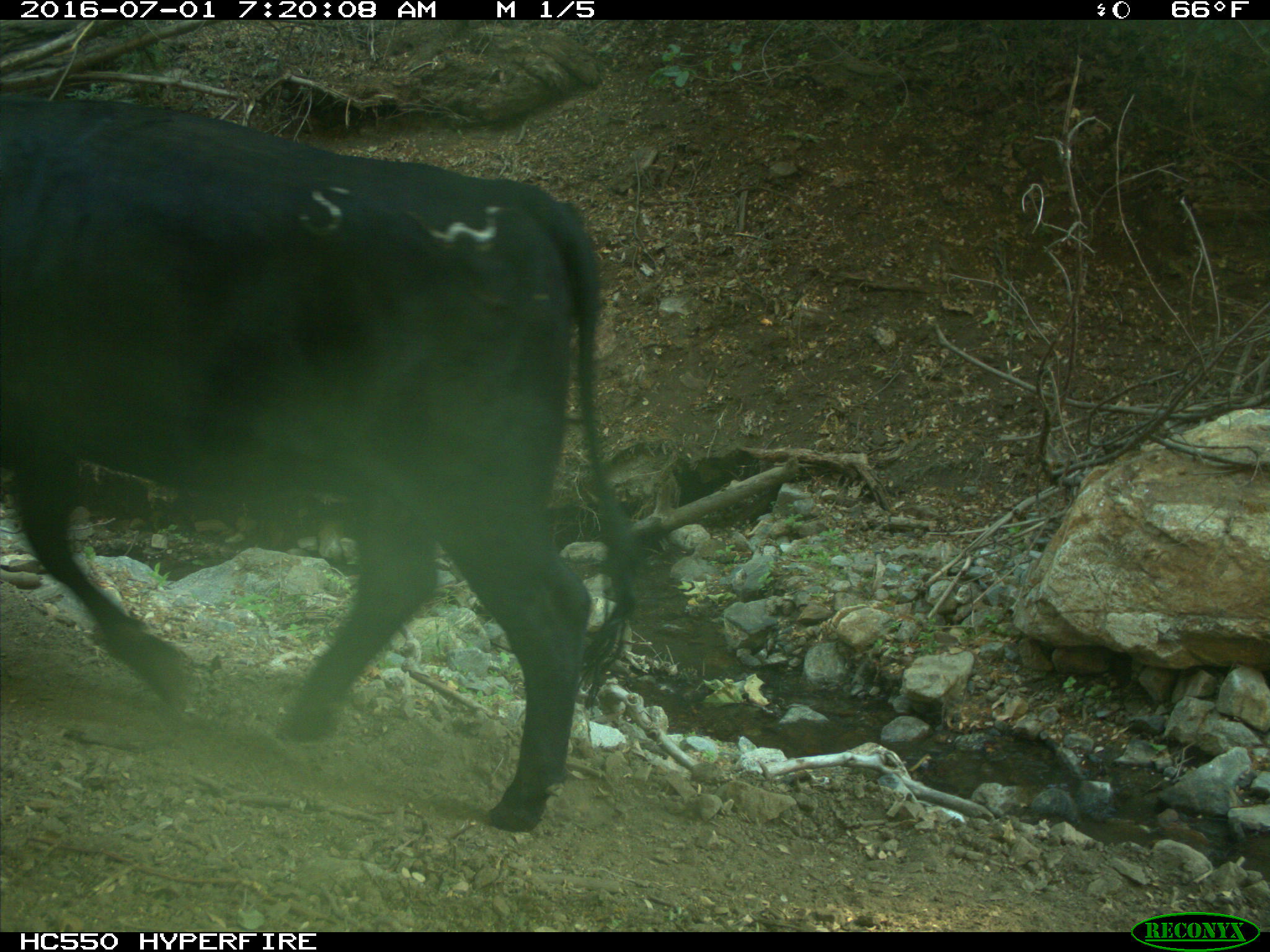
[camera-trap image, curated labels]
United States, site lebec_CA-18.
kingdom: Animalia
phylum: Chordata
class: Mammalia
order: Artiodactyla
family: Bovidae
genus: Bos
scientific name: Bos taurus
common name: domestic cow